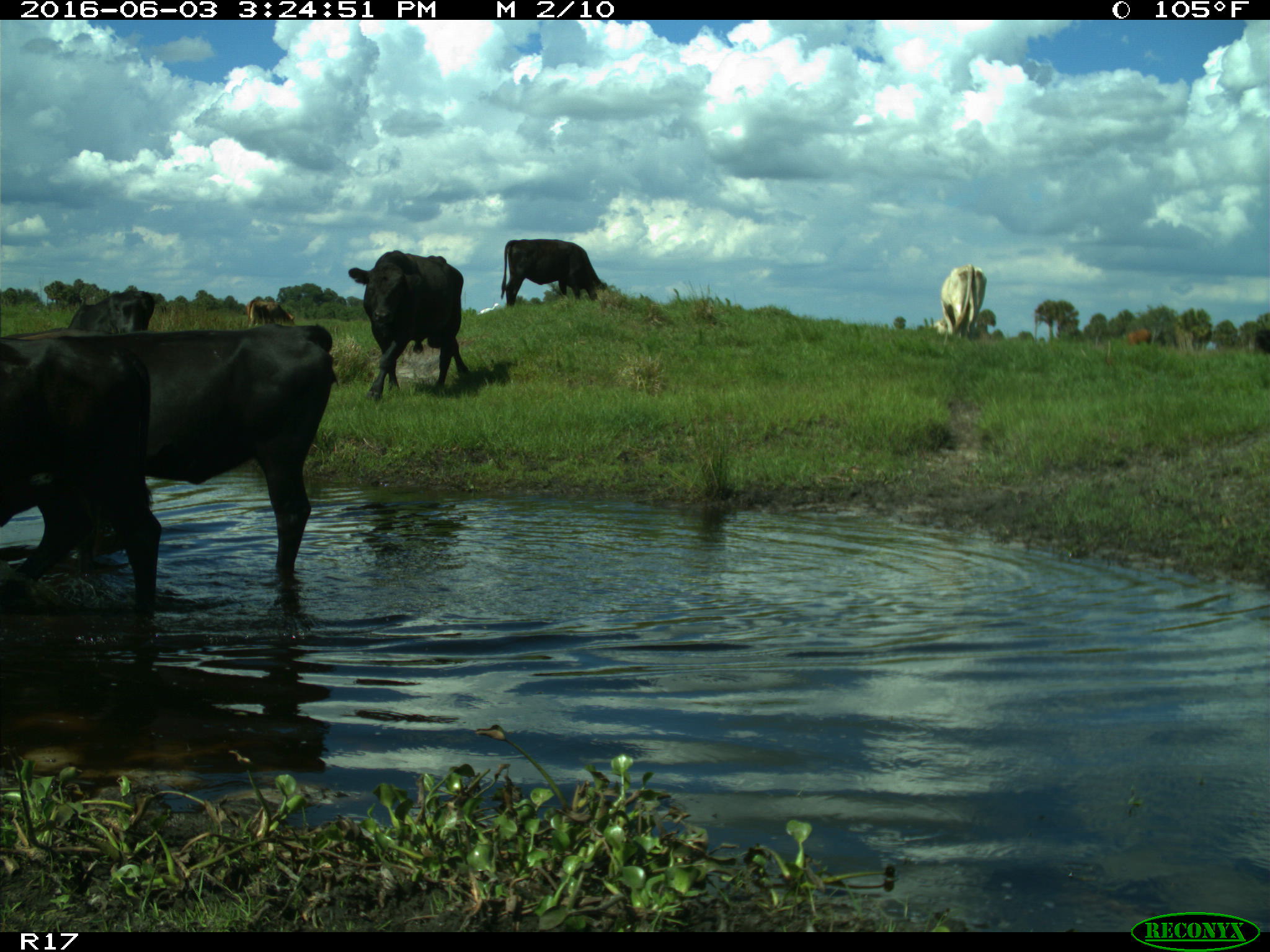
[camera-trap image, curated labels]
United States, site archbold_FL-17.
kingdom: Animalia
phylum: Chordata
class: Mammalia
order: Artiodactyla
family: Bovidae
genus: Bos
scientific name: Bos taurus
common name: domestic cow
Bos taurus (domestic cow).